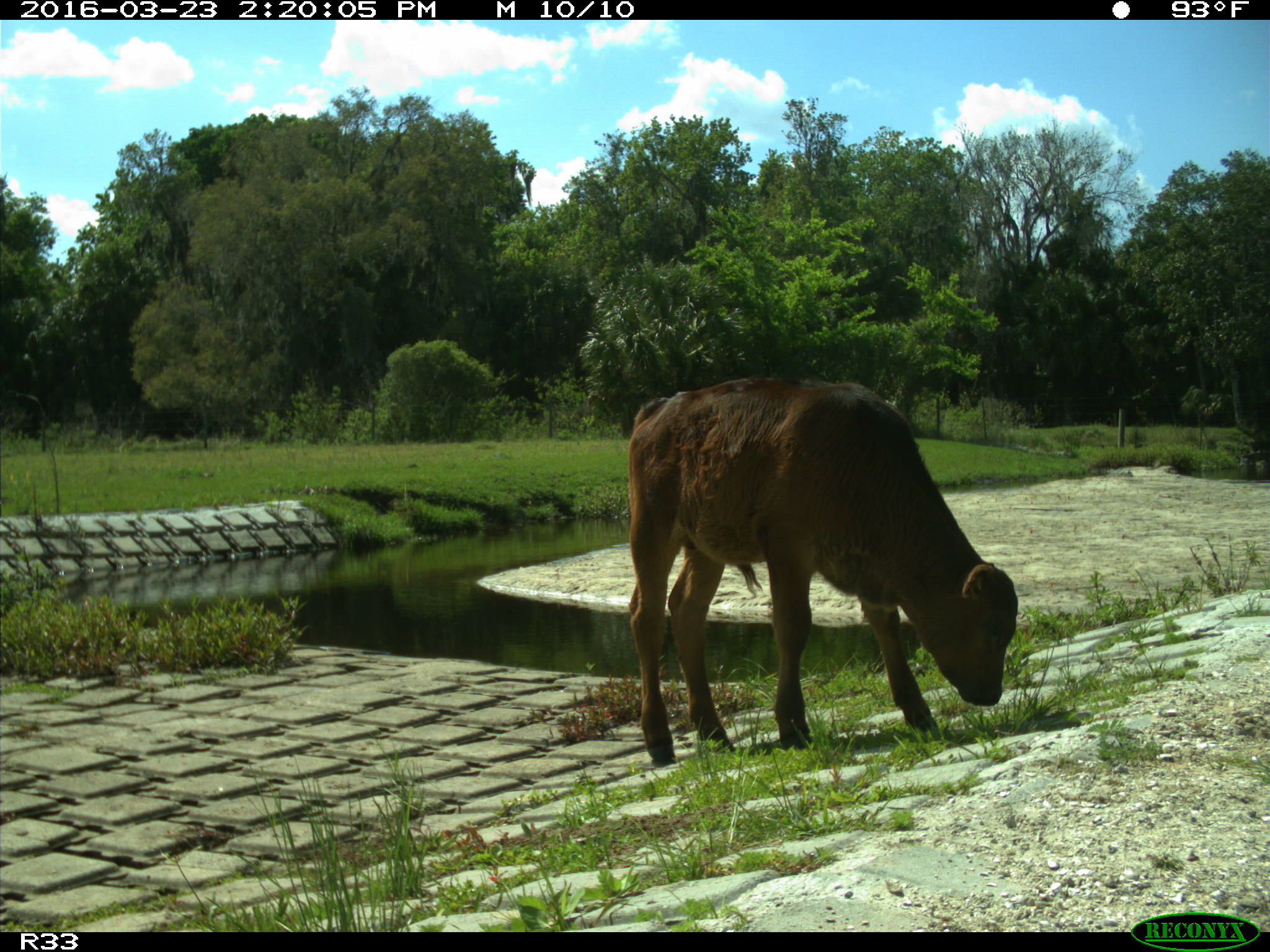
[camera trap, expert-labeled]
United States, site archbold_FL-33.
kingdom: Animalia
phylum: Chordata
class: Mammalia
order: Artiodactyla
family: Bovidae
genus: Bos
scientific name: Bos taurus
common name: domestic cow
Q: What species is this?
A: Bos taurus (domestic cow).